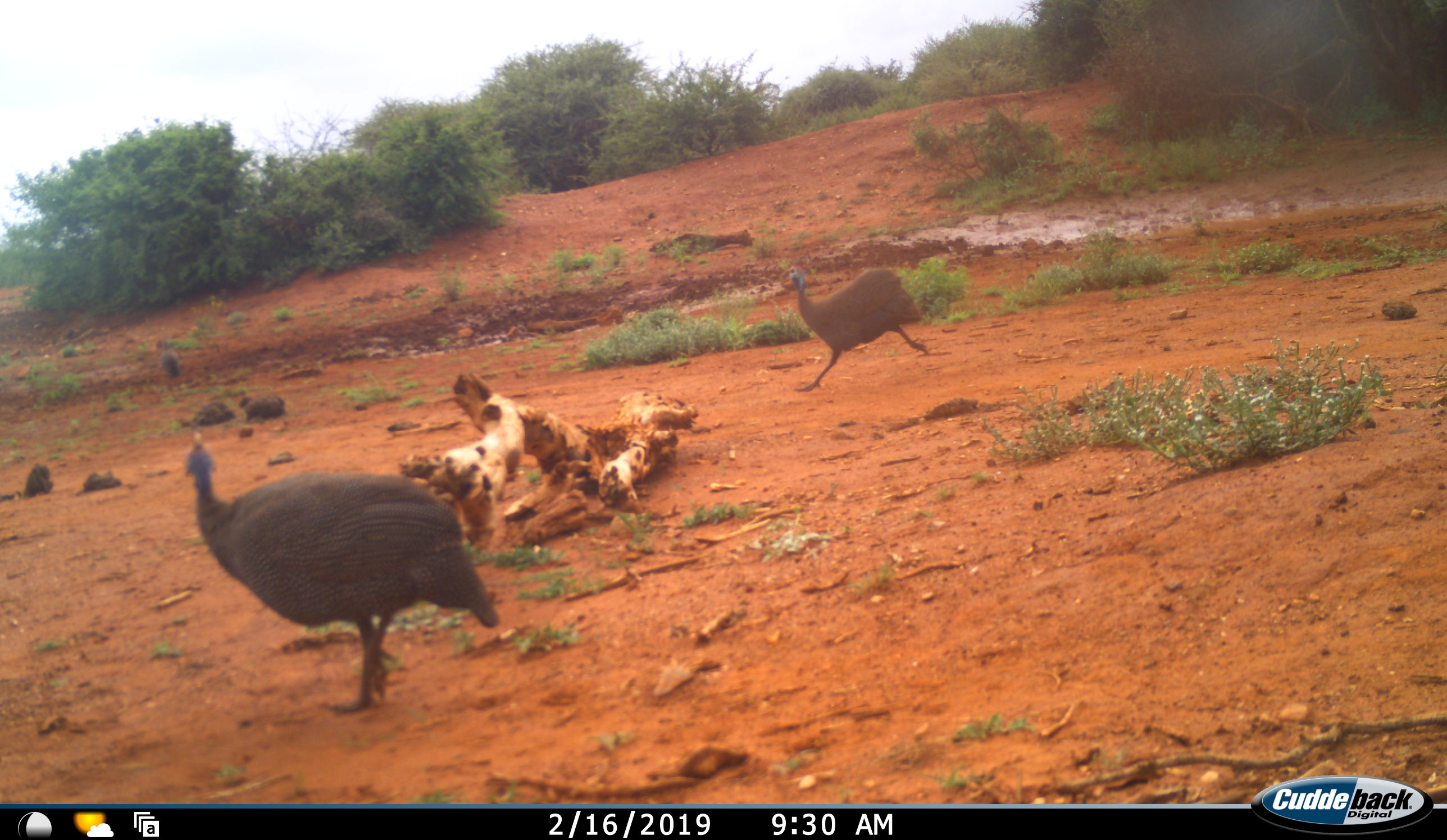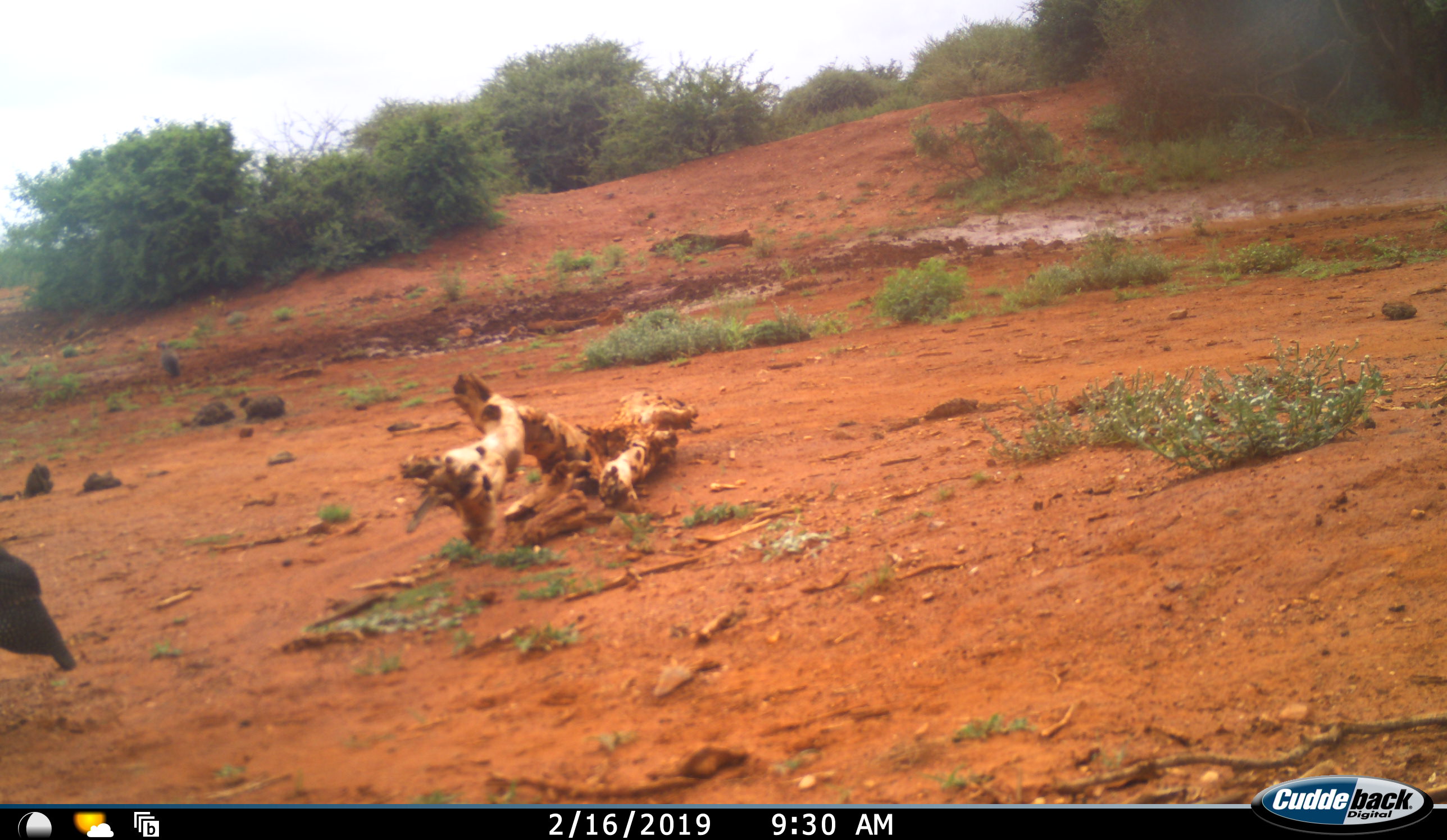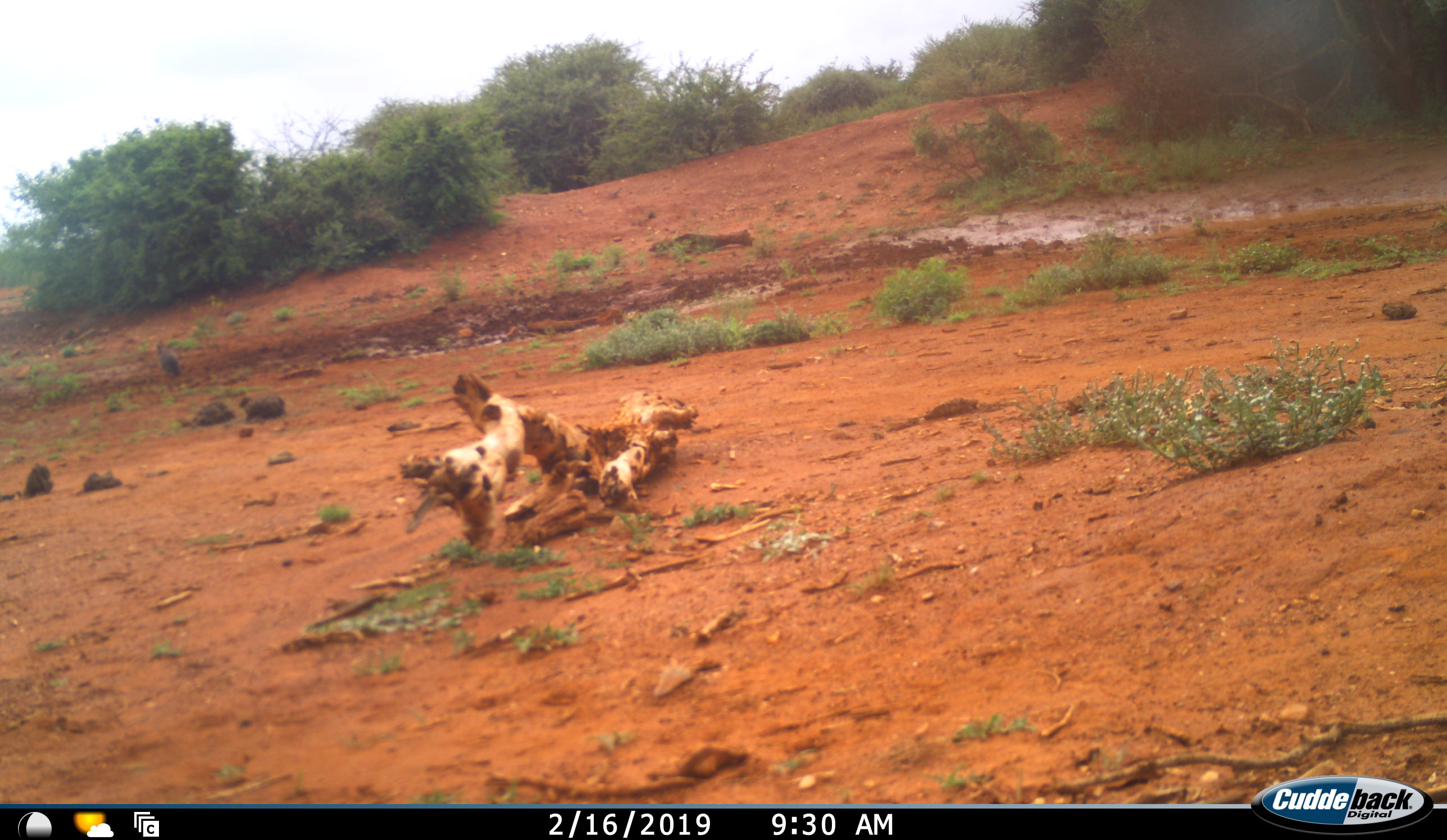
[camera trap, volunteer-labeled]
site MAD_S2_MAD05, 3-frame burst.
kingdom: Animalia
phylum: Chordata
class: Aves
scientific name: Aves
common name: bird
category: birdother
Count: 2.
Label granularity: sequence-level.